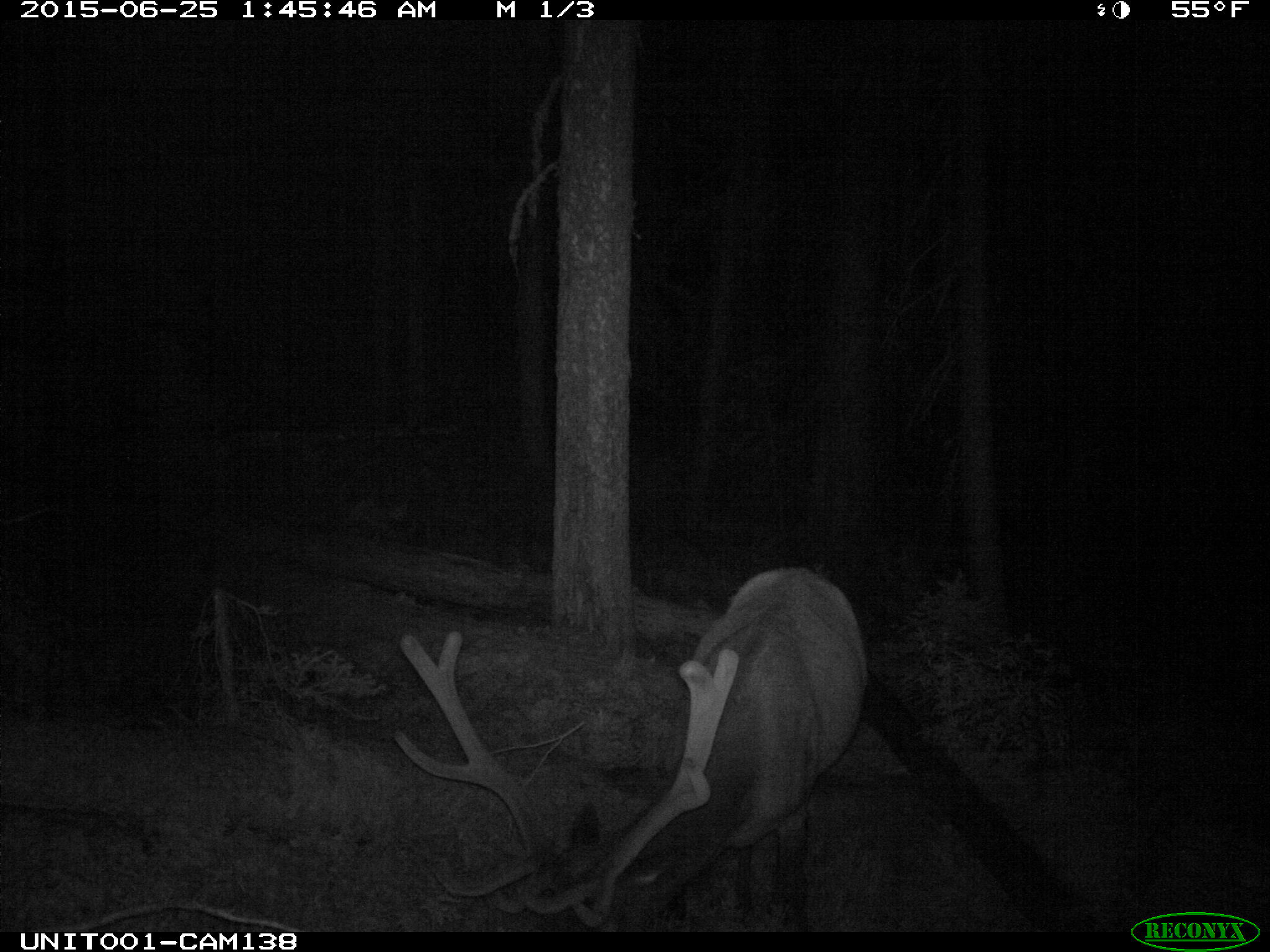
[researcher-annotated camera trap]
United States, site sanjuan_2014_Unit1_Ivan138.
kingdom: Animalia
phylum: Chordata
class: Mammalia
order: Artiodactyla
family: Cervidae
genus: Cervus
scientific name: Cervus elaphus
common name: red deer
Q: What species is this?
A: Cervus elaphus (red deer).